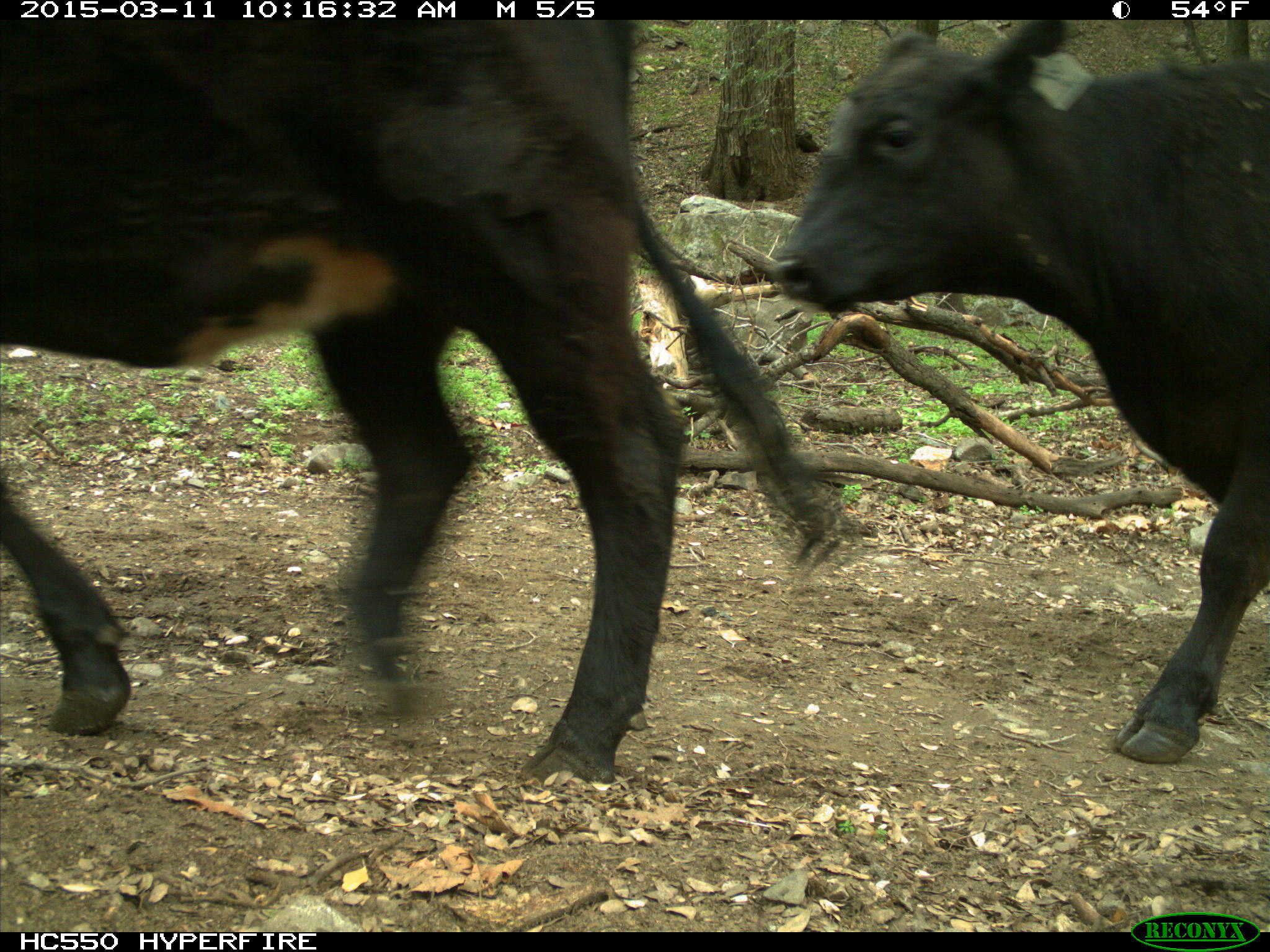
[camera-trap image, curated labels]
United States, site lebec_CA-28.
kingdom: Animalia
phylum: Chordata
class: Mammalia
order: Artiodactyla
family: Bovidae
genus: Bos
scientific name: Bos taurus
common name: domestic cow